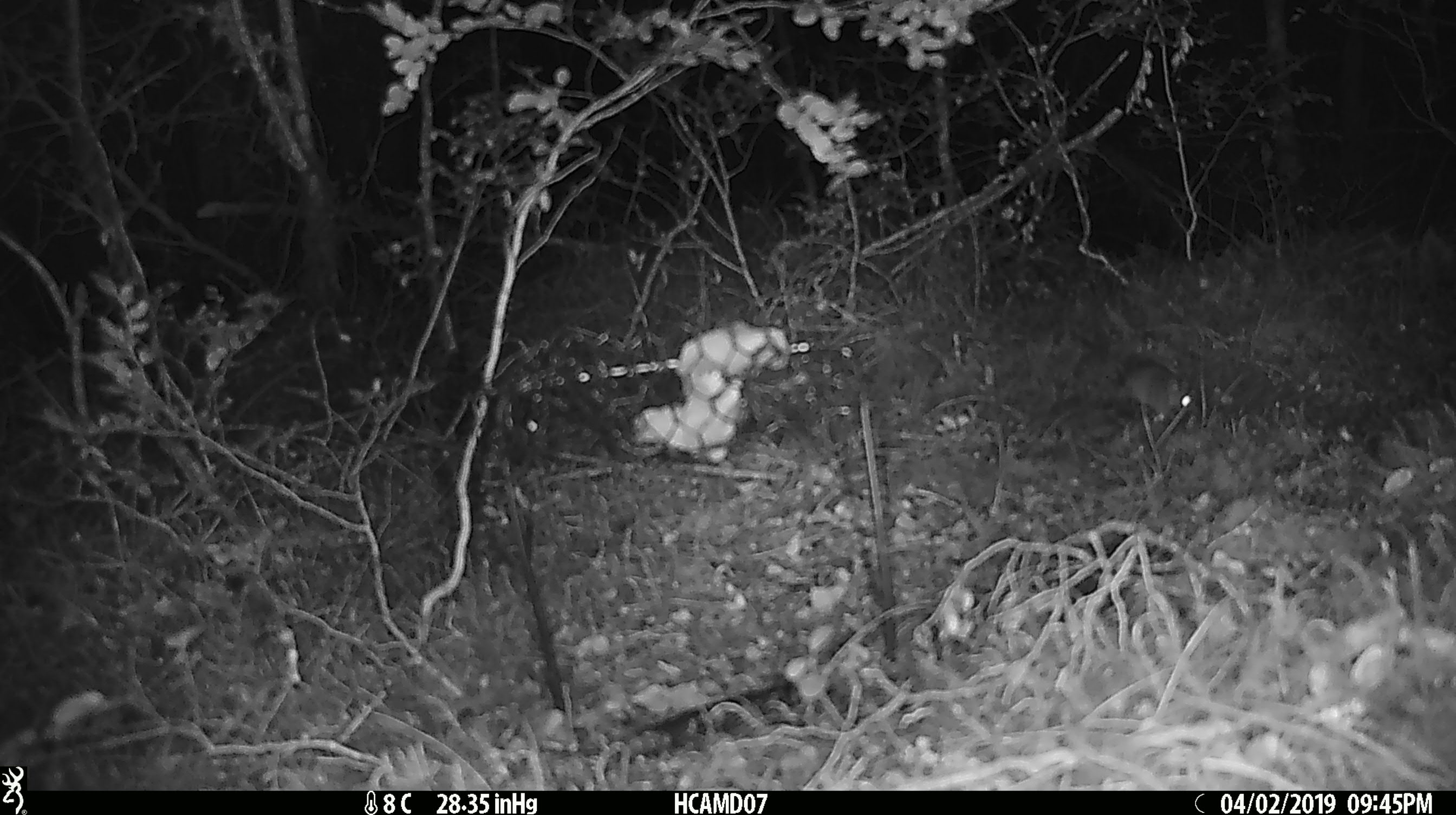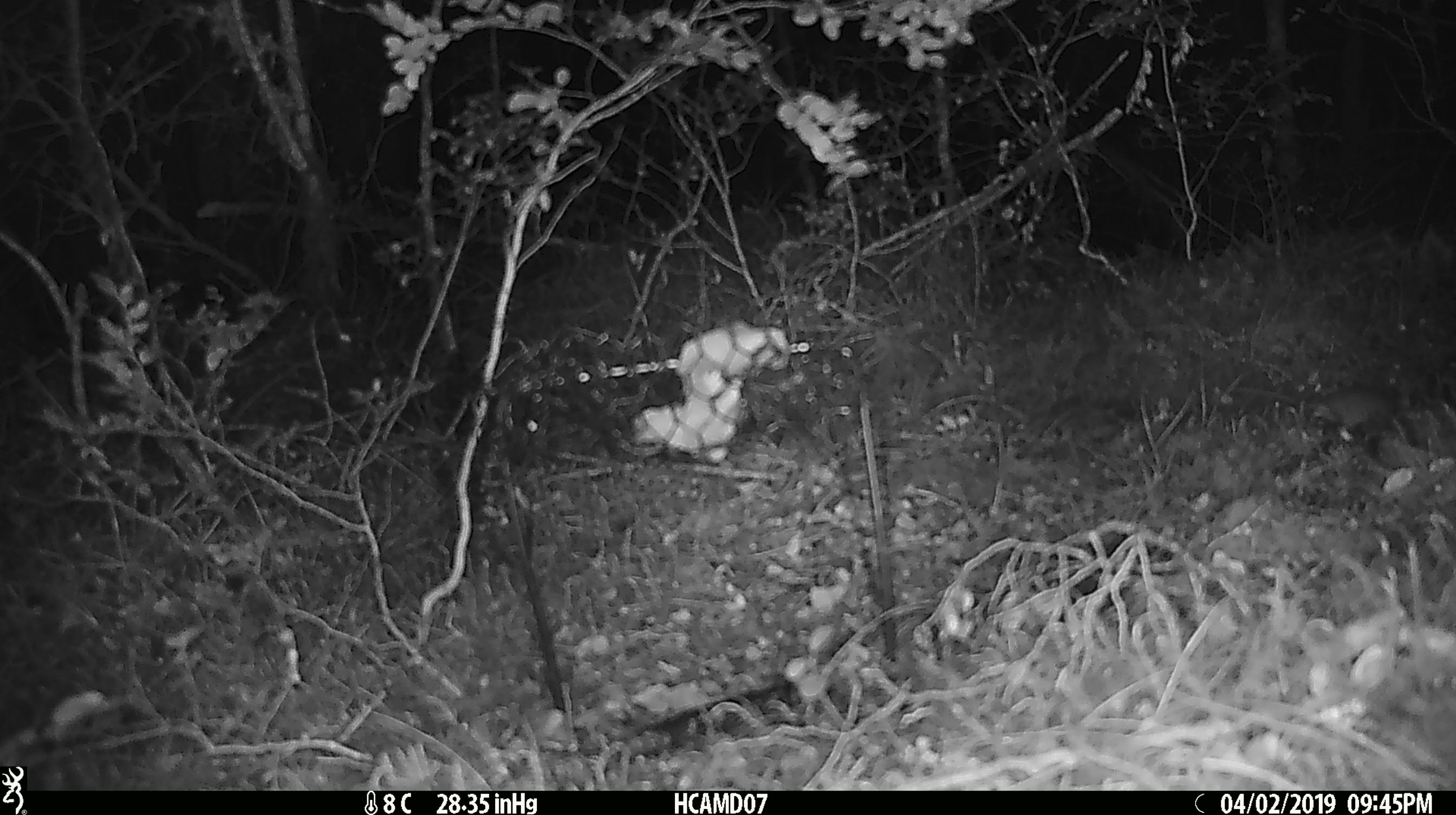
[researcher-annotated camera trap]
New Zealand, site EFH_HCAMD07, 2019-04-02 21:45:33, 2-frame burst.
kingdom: Animalia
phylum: Chordata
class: Mammalia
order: Rodentia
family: Muridae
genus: Mus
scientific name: Mus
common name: mouse